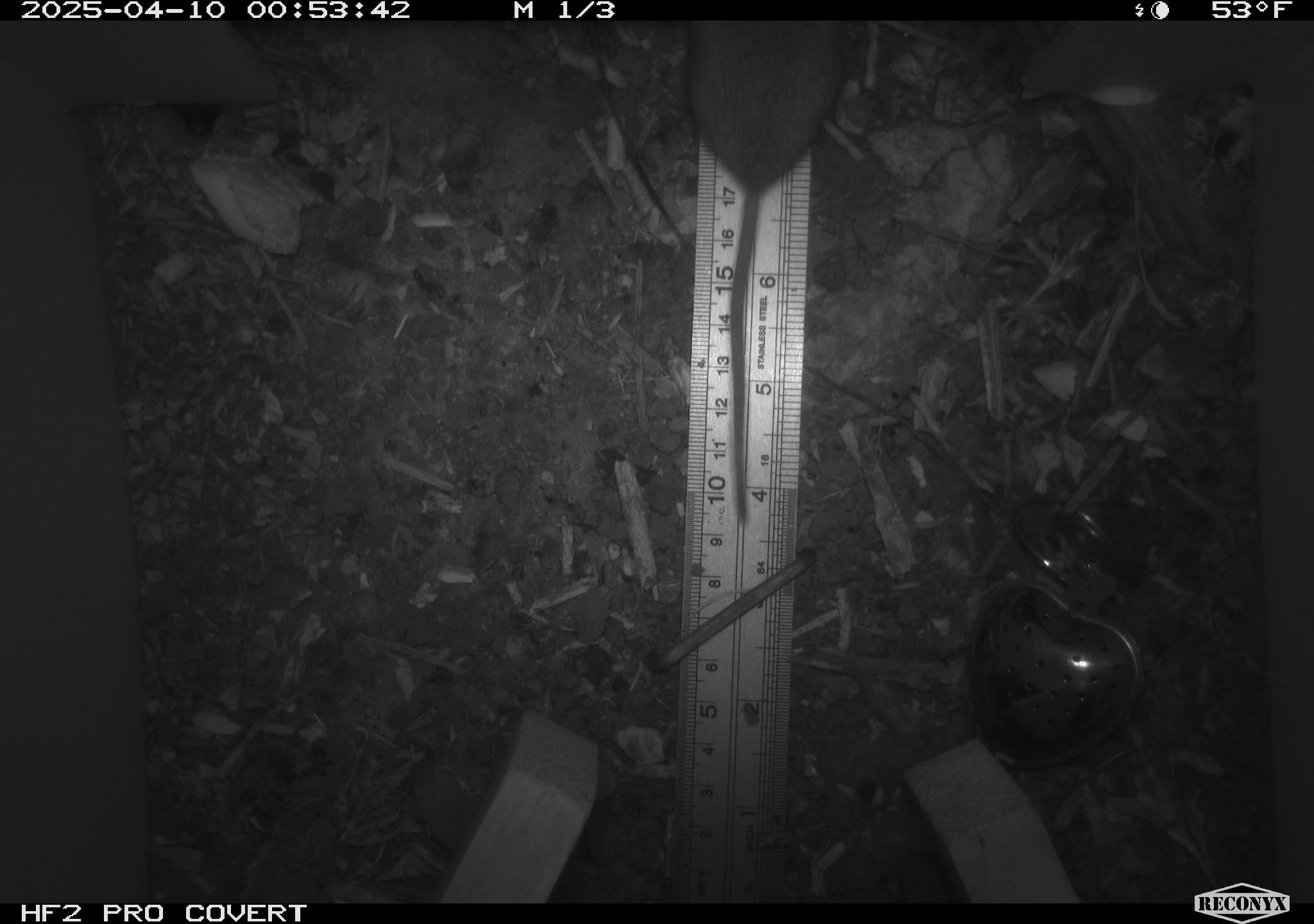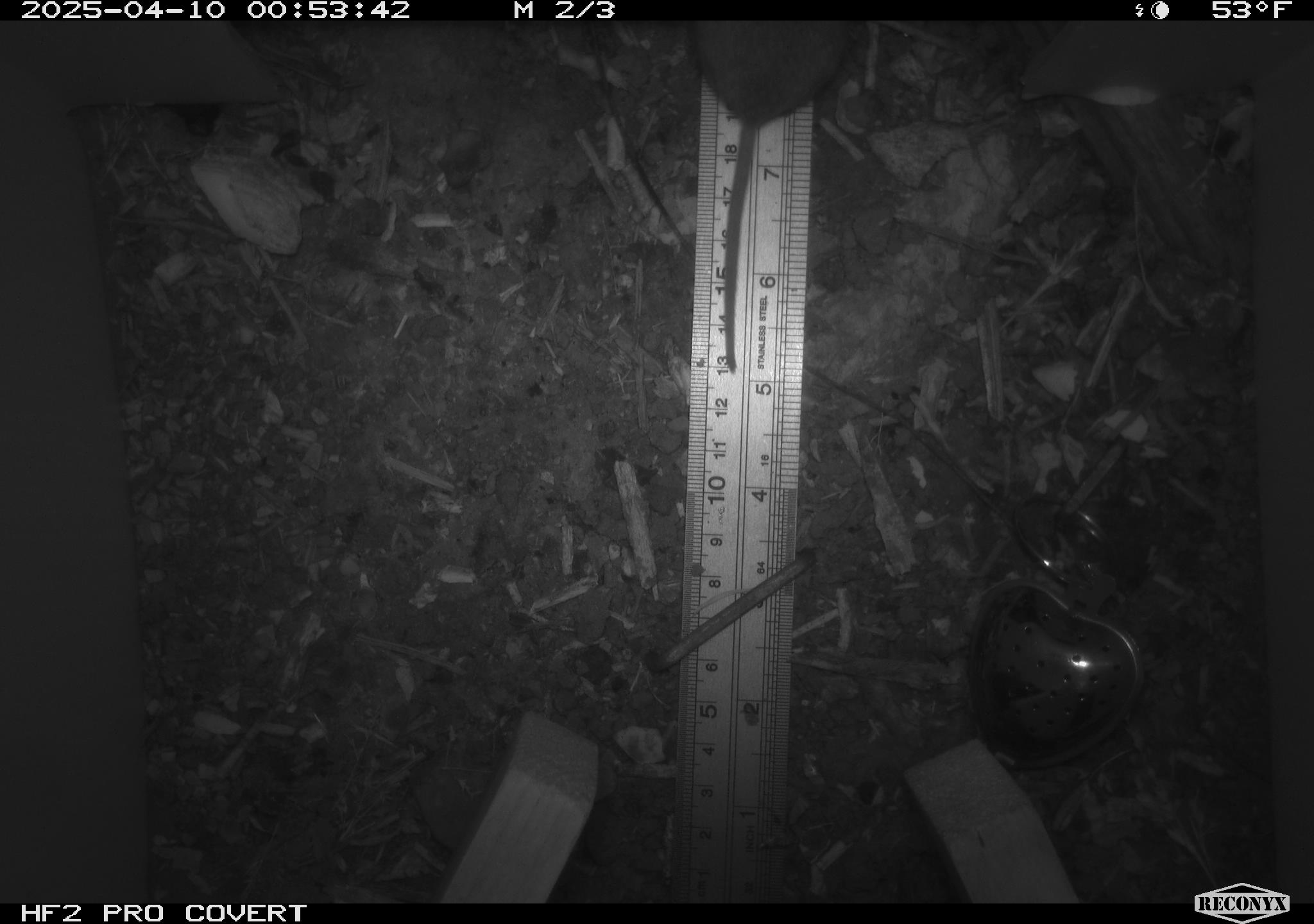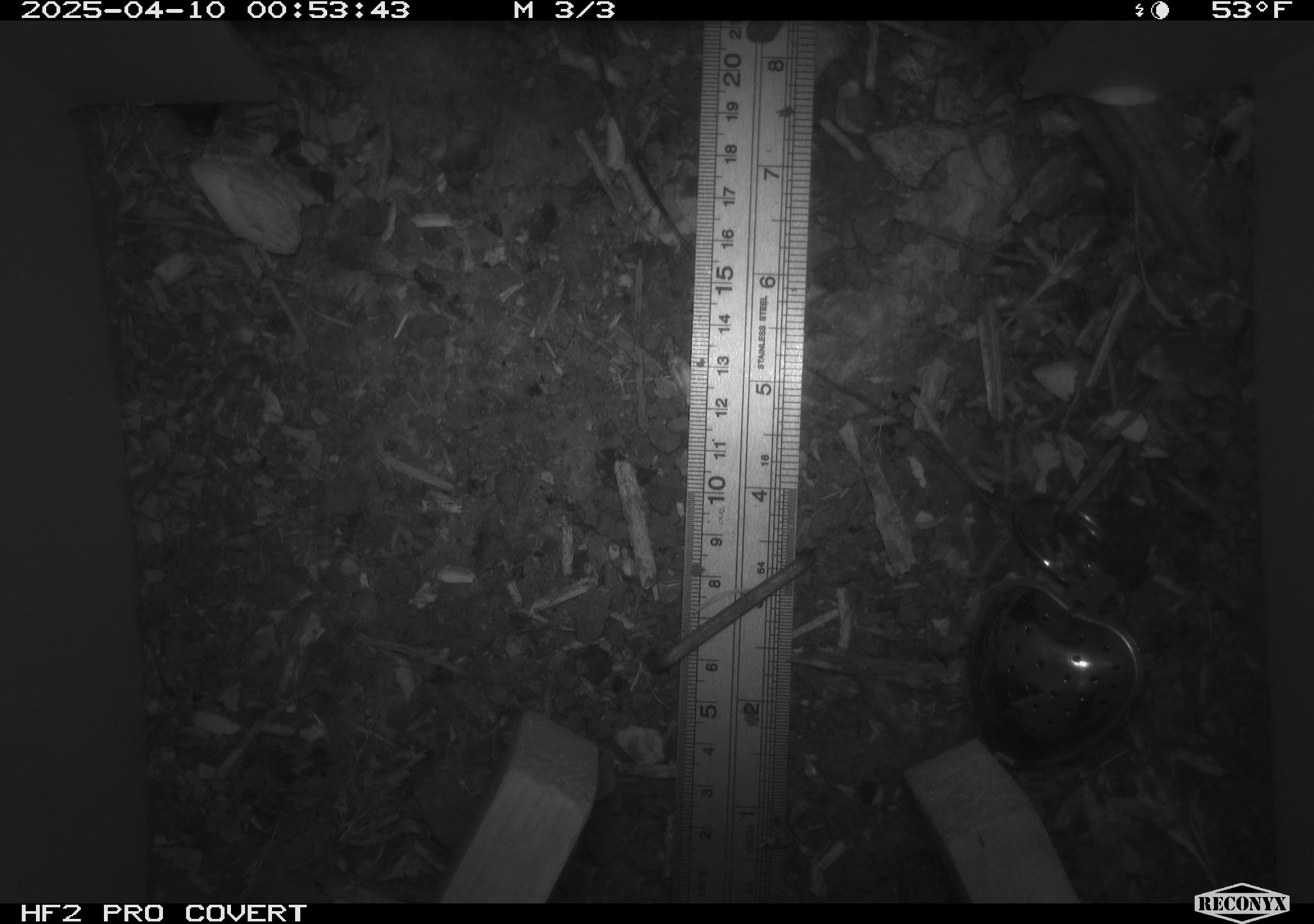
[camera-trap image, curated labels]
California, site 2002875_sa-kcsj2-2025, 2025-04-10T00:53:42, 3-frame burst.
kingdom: Animalia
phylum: Chordata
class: Mammalia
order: Rodentia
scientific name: Rodentia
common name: rodent